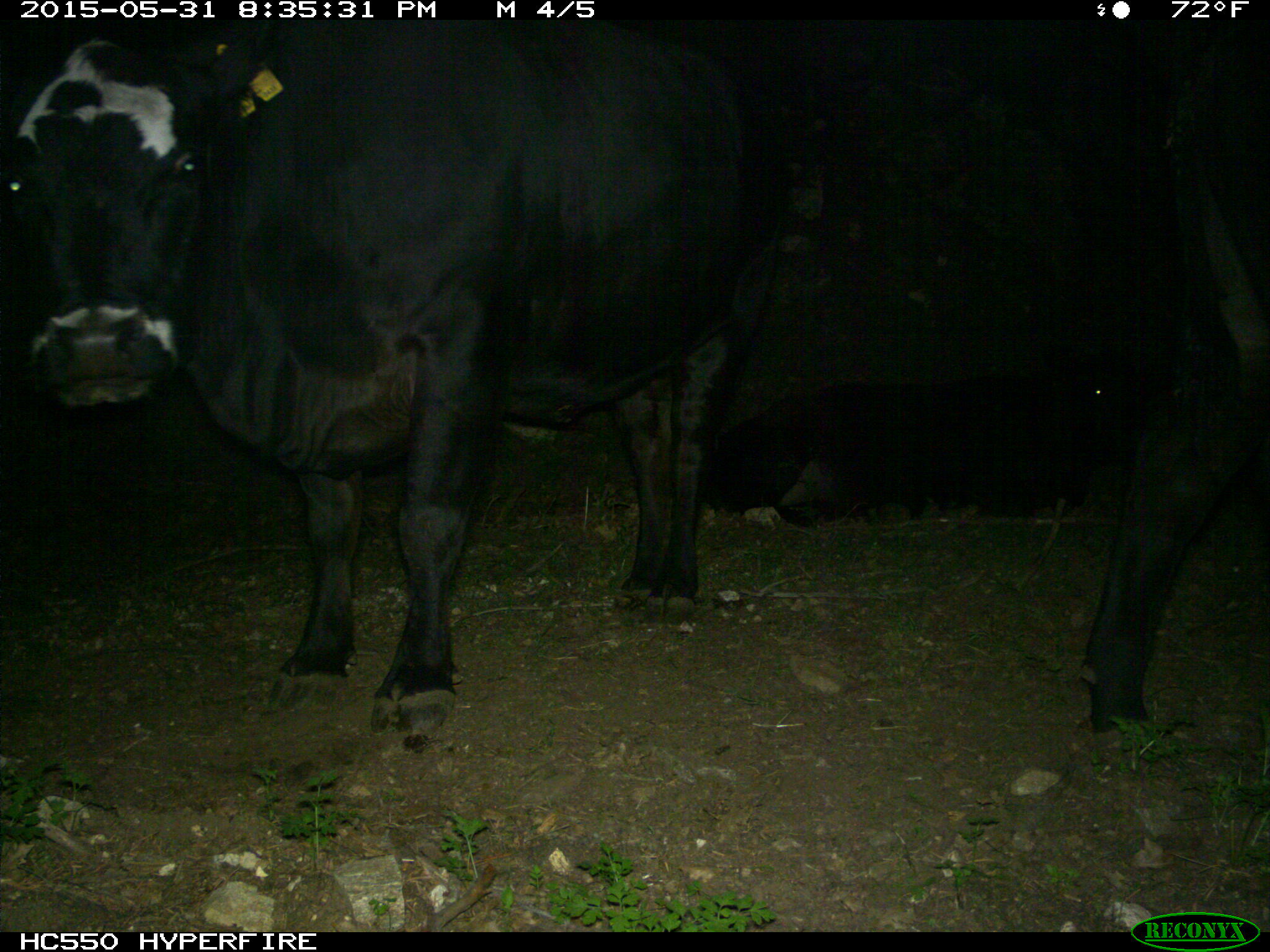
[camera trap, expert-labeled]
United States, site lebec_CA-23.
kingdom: Animalia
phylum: Chordata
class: Mammalia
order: Artiodactyla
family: Bovidae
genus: Bos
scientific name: Bos taurus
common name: domestic cow